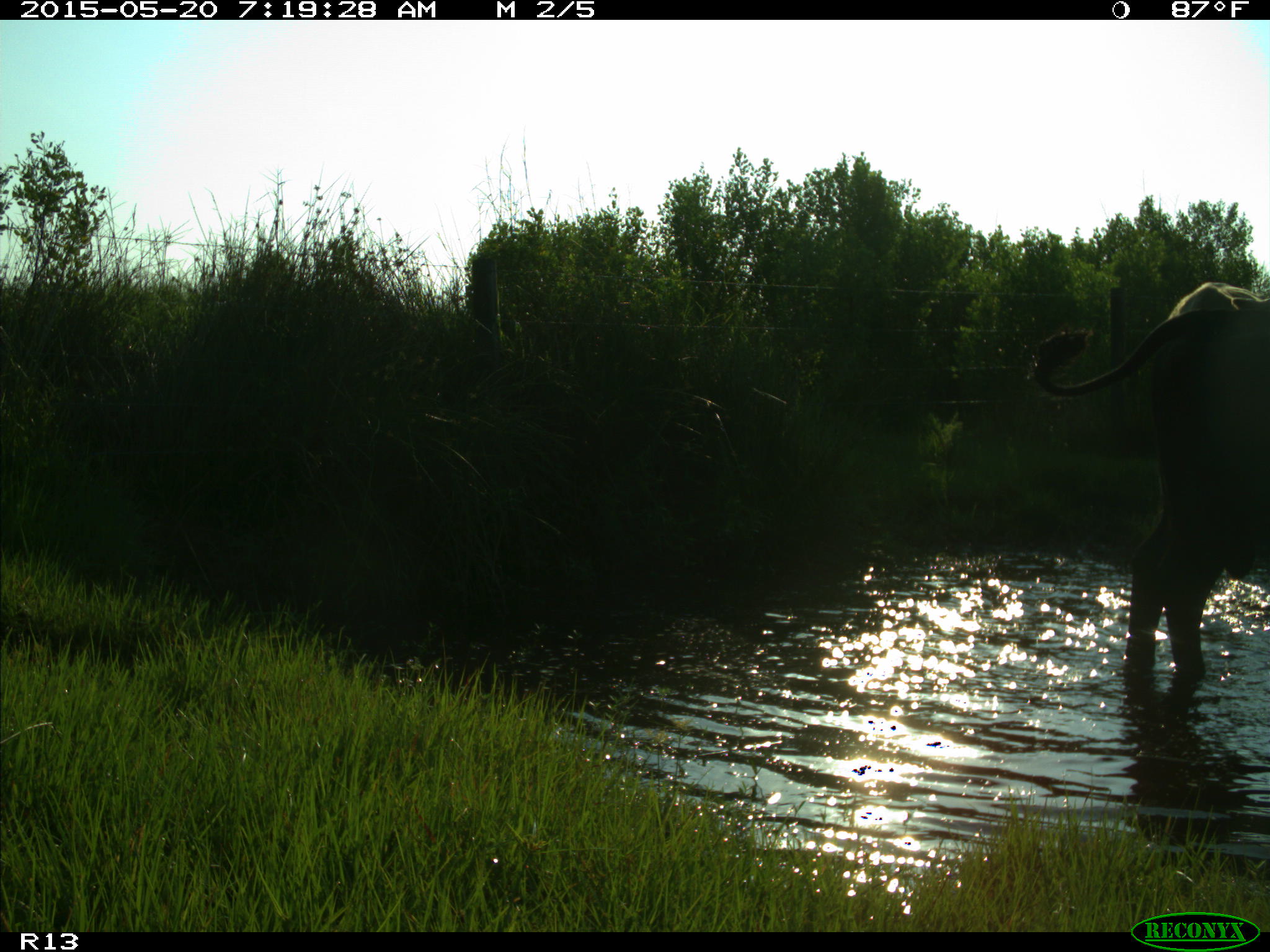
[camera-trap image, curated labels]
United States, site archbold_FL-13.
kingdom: Animalia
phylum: Chordata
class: Mammalia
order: Artiodactyla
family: Bovidae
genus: Bos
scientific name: Bos taurus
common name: domestic cow